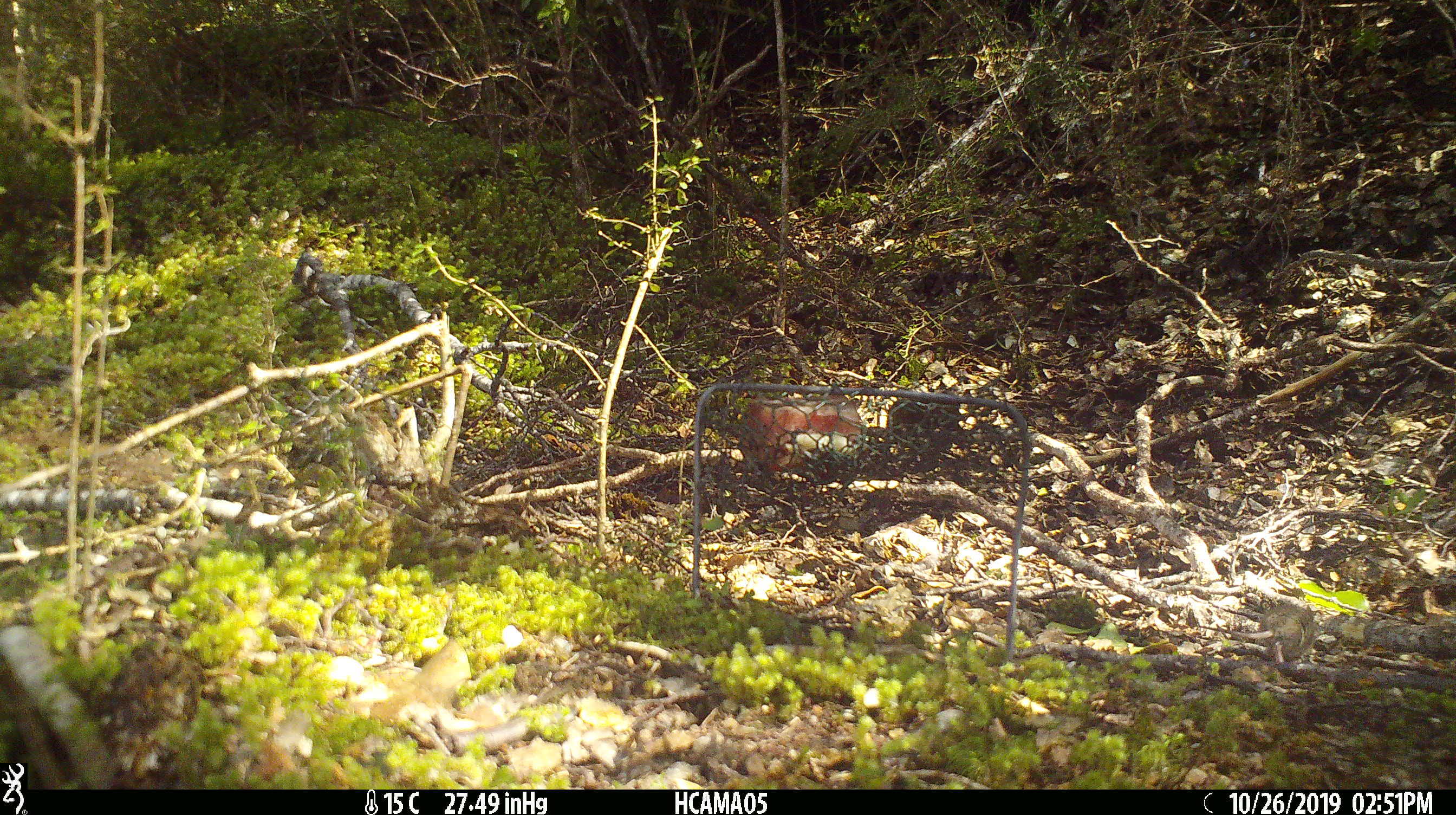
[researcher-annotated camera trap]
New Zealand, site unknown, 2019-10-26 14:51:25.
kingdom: Animalia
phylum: Chordata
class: Mammalia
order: Rodentia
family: Muridae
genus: Mus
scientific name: Mus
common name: mouse